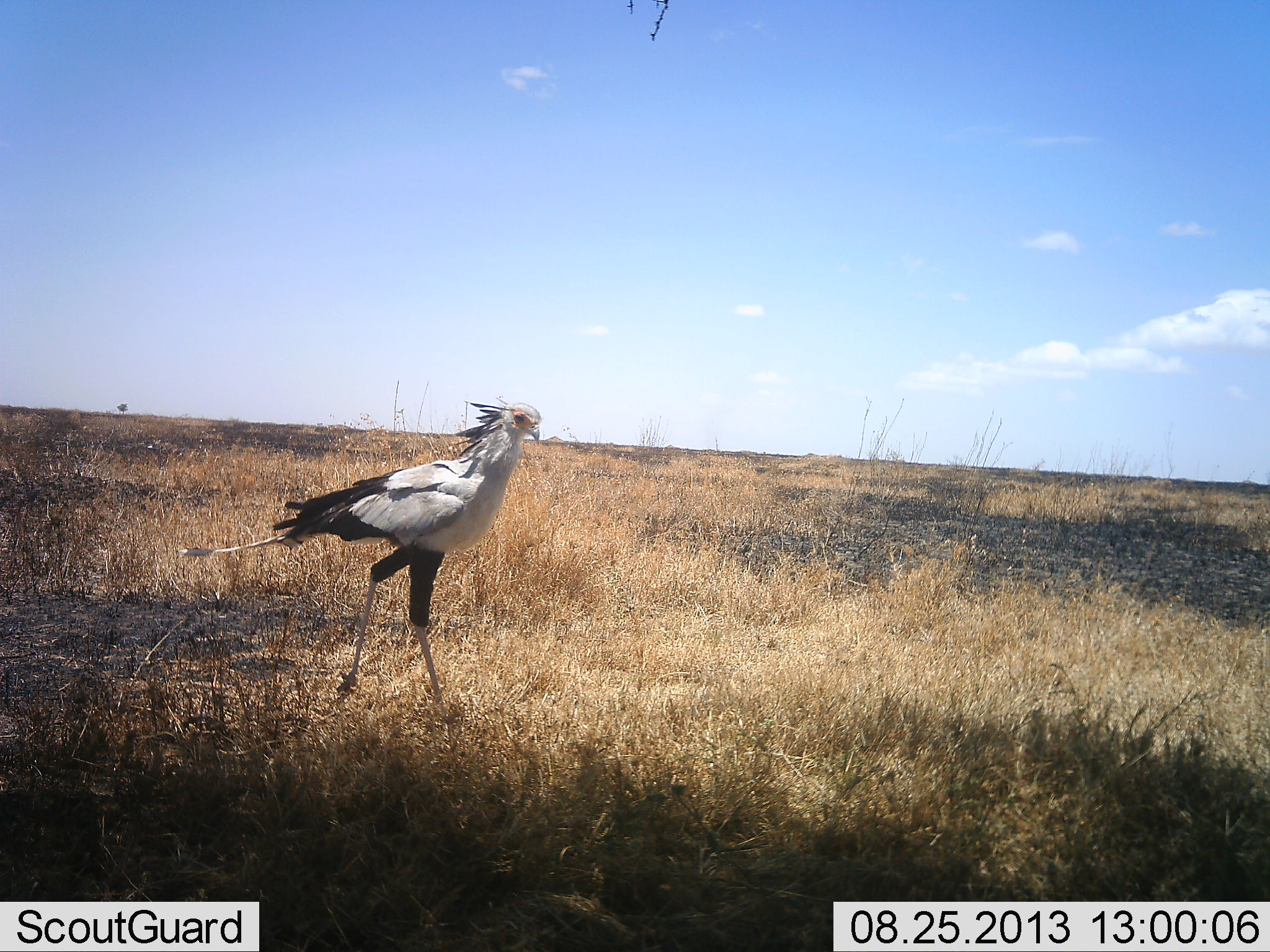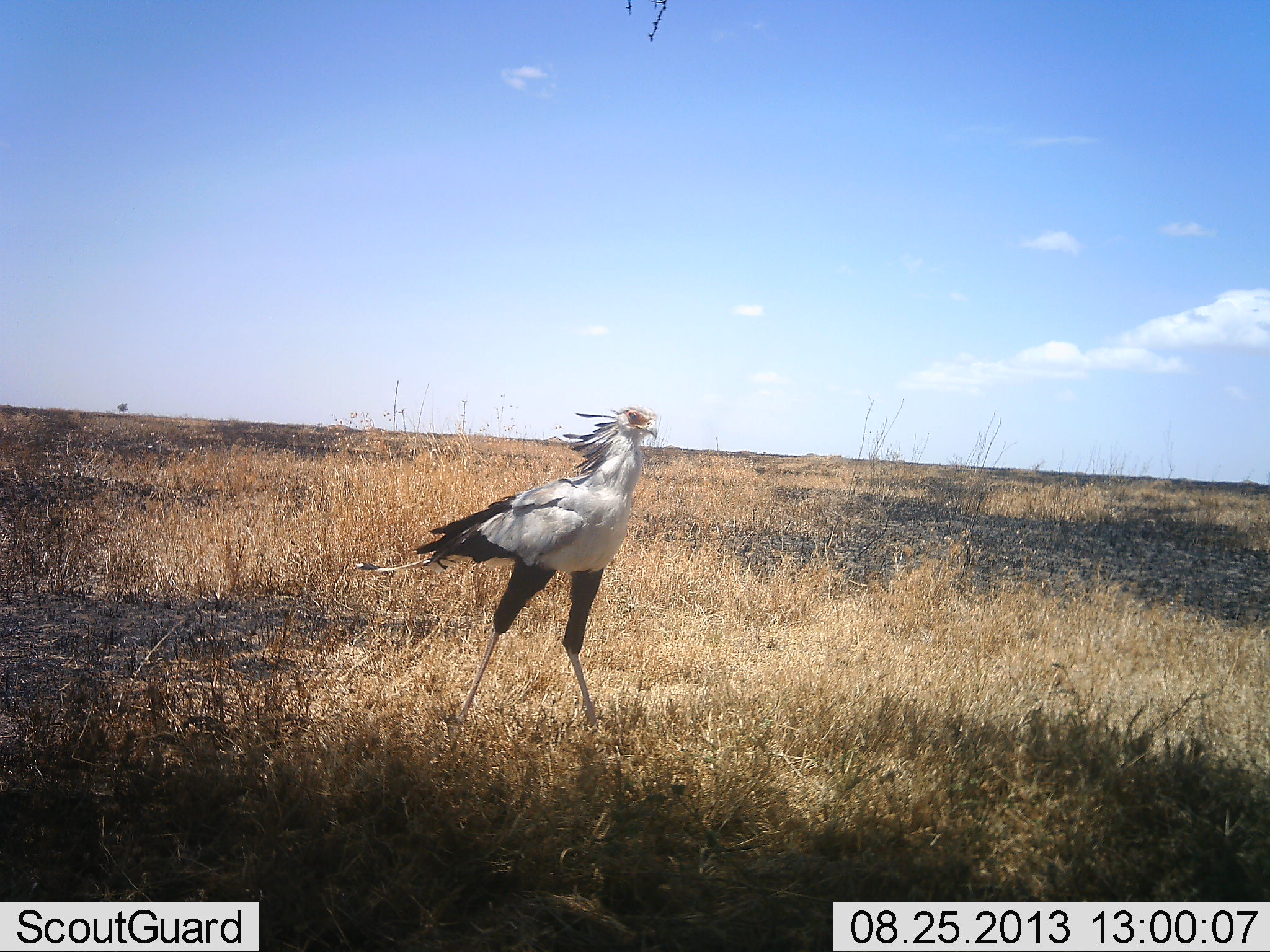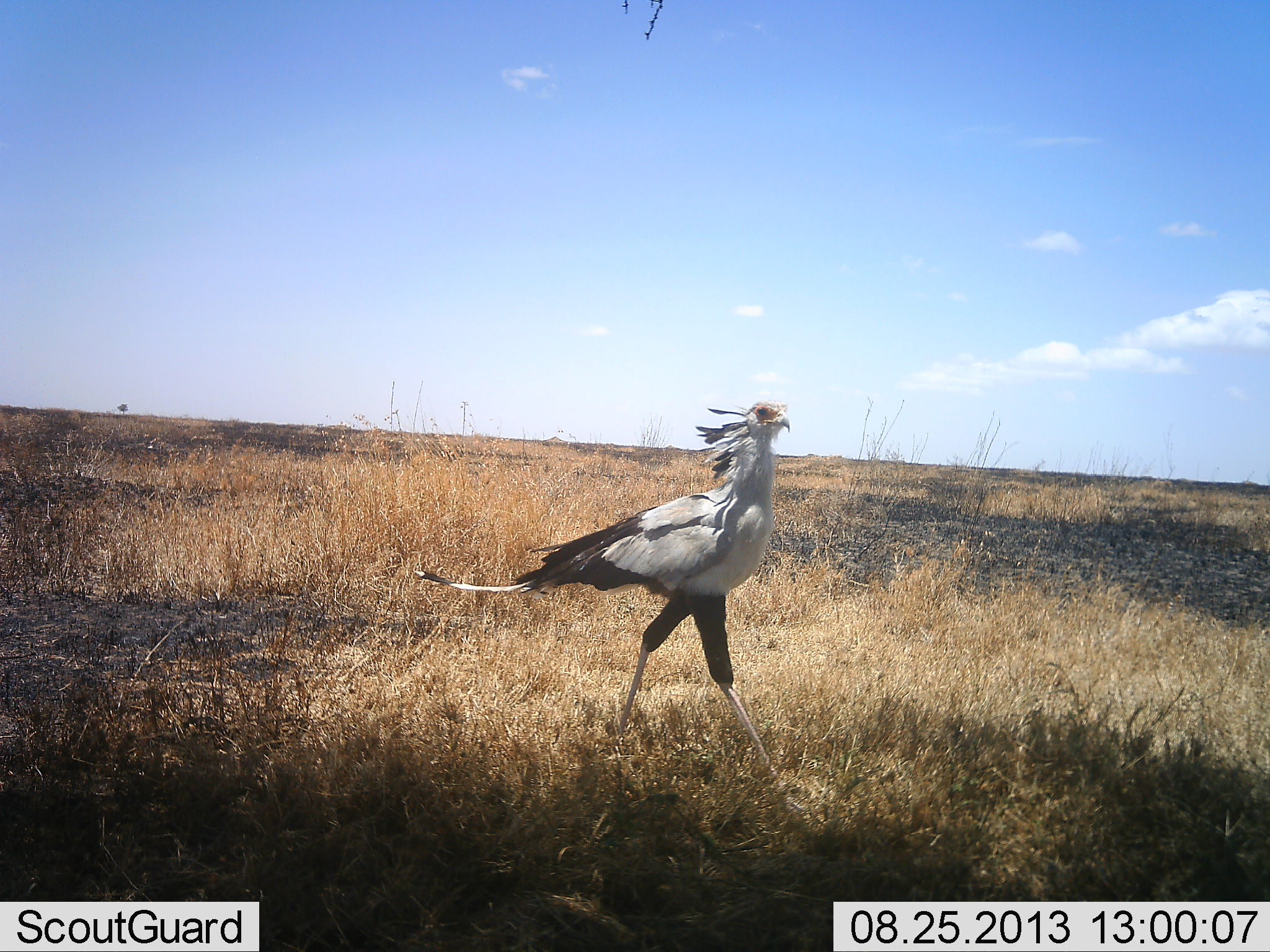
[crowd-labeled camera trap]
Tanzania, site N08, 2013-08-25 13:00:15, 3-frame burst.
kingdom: Animalia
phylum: Chordata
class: Aves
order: Accipitriformes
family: Sagittariidae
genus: Sagittarius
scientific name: Sagittarius serpentarius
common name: secretary bird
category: secretarybird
Secretarybird (secretary bird) (Sagittarius serpentarius), count 1. Behavior (volunteer vote fractions): standing 20%, resting 0%, moving 80%, interacting 0%. Young present (vote fraction): 0%. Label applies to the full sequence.